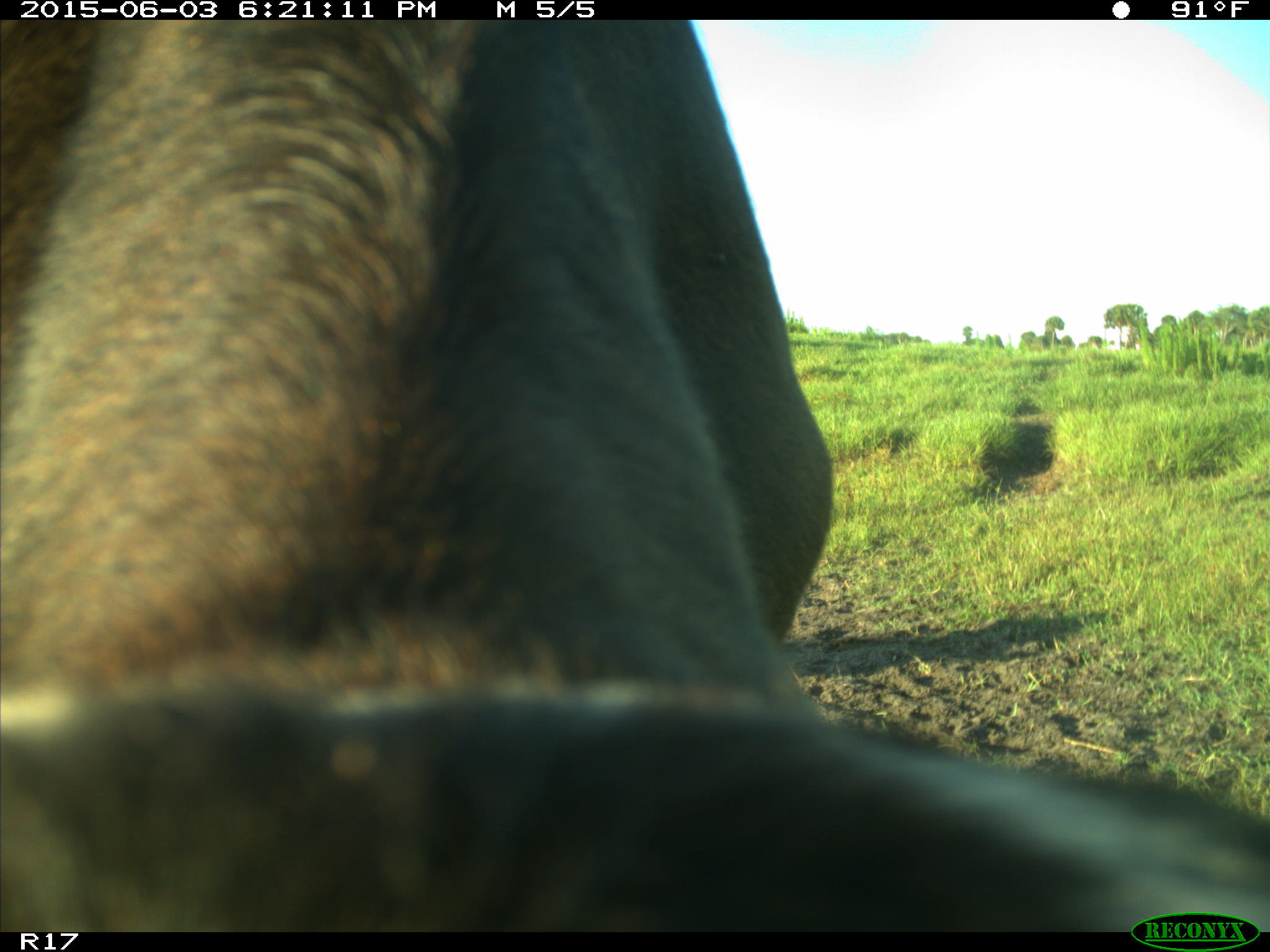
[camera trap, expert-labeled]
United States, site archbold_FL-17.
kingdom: Animalia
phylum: Chordata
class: Mammalia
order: Artiodactyla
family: Bovidae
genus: Bos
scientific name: Bos taurus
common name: domestic cow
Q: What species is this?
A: Bos taurus (domestic cow).